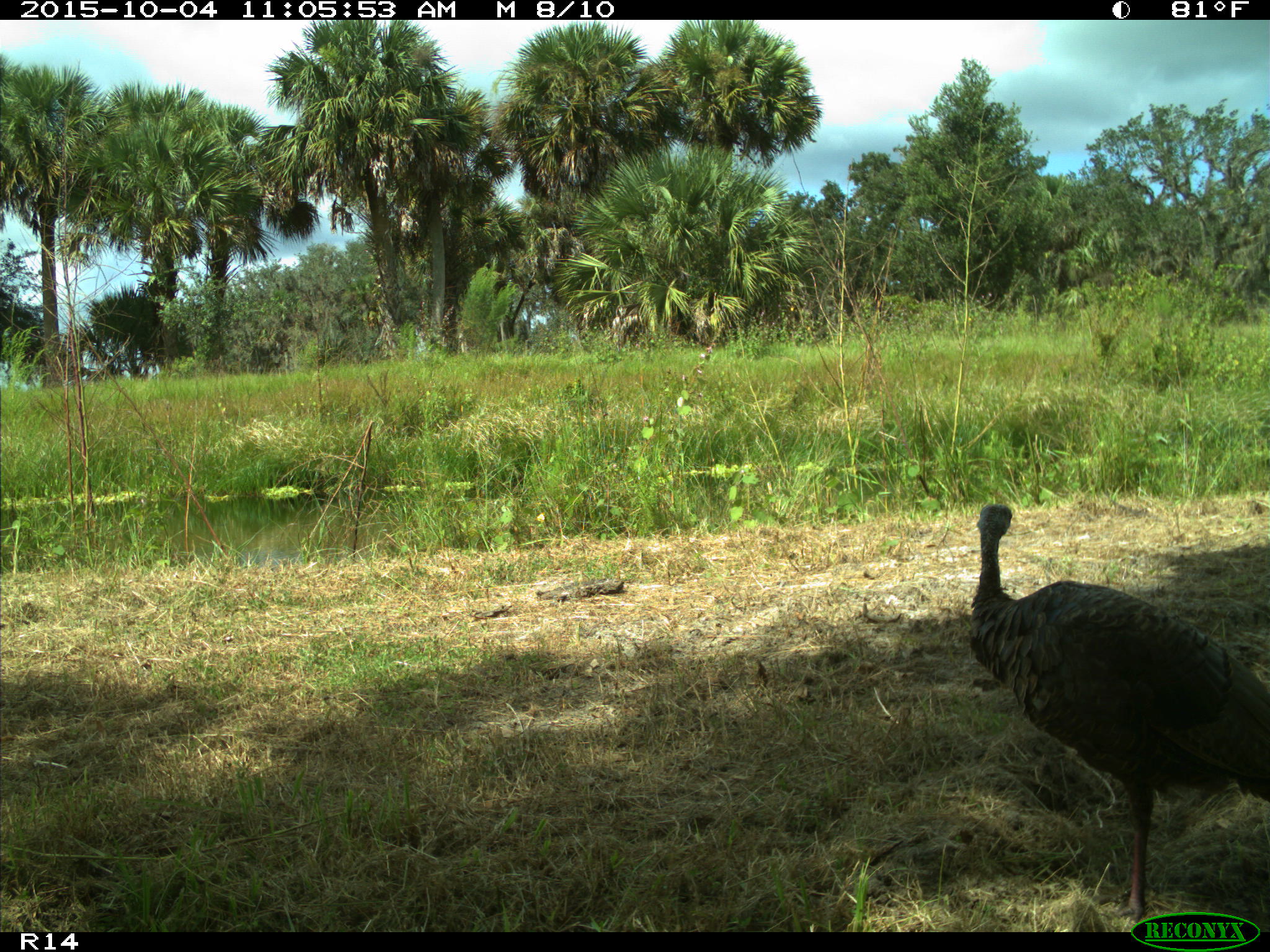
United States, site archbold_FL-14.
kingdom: Animalia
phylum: Chordata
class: Aves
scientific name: Aves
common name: birds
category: unidentified bird